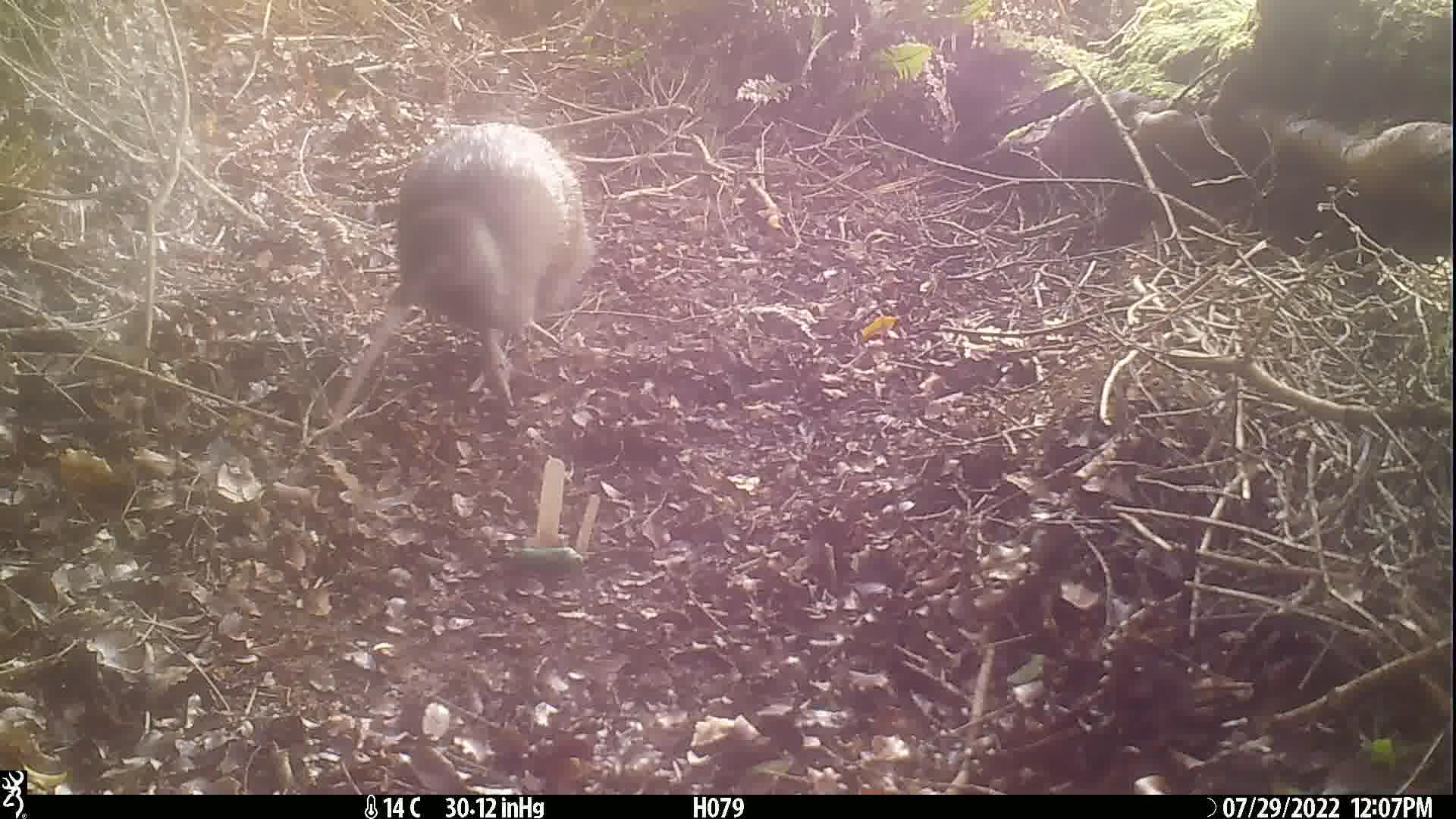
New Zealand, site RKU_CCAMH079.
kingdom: Animalia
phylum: Chordata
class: Aves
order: Apterygiformes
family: Apterygidae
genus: Apteryx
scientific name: Apteryx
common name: kiwi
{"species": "kiwi (Apteryx)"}